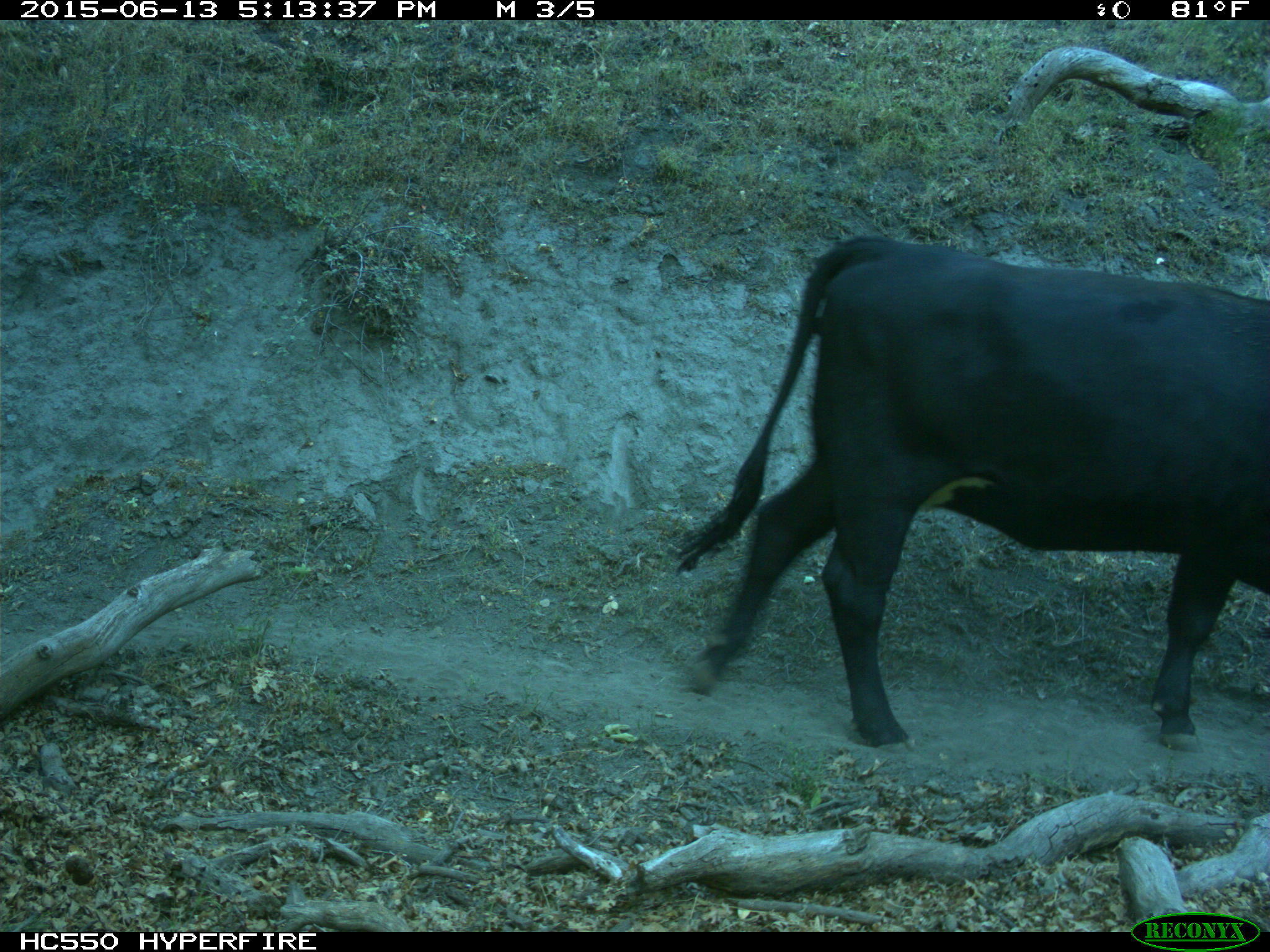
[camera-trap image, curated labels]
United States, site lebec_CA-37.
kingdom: Animalia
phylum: Chordata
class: Mammalia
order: Artiodactyla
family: Bovidae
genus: Bos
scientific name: Bos taurus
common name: domestic cow